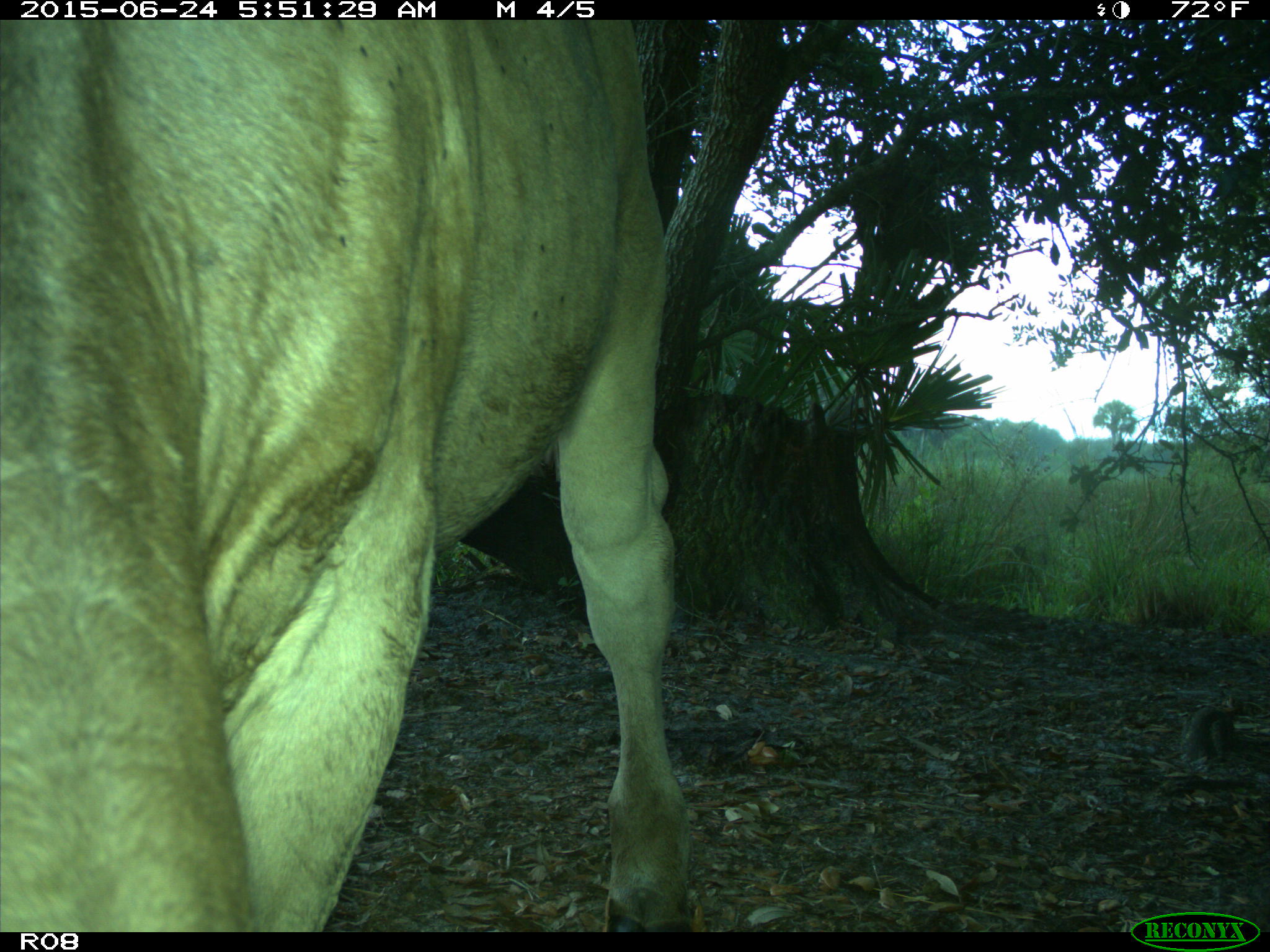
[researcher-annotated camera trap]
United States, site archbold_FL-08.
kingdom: Animalia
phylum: Chordata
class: Mammalia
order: Artiodactyla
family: Bovidae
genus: Bos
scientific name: Bos taurus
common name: domestic cow